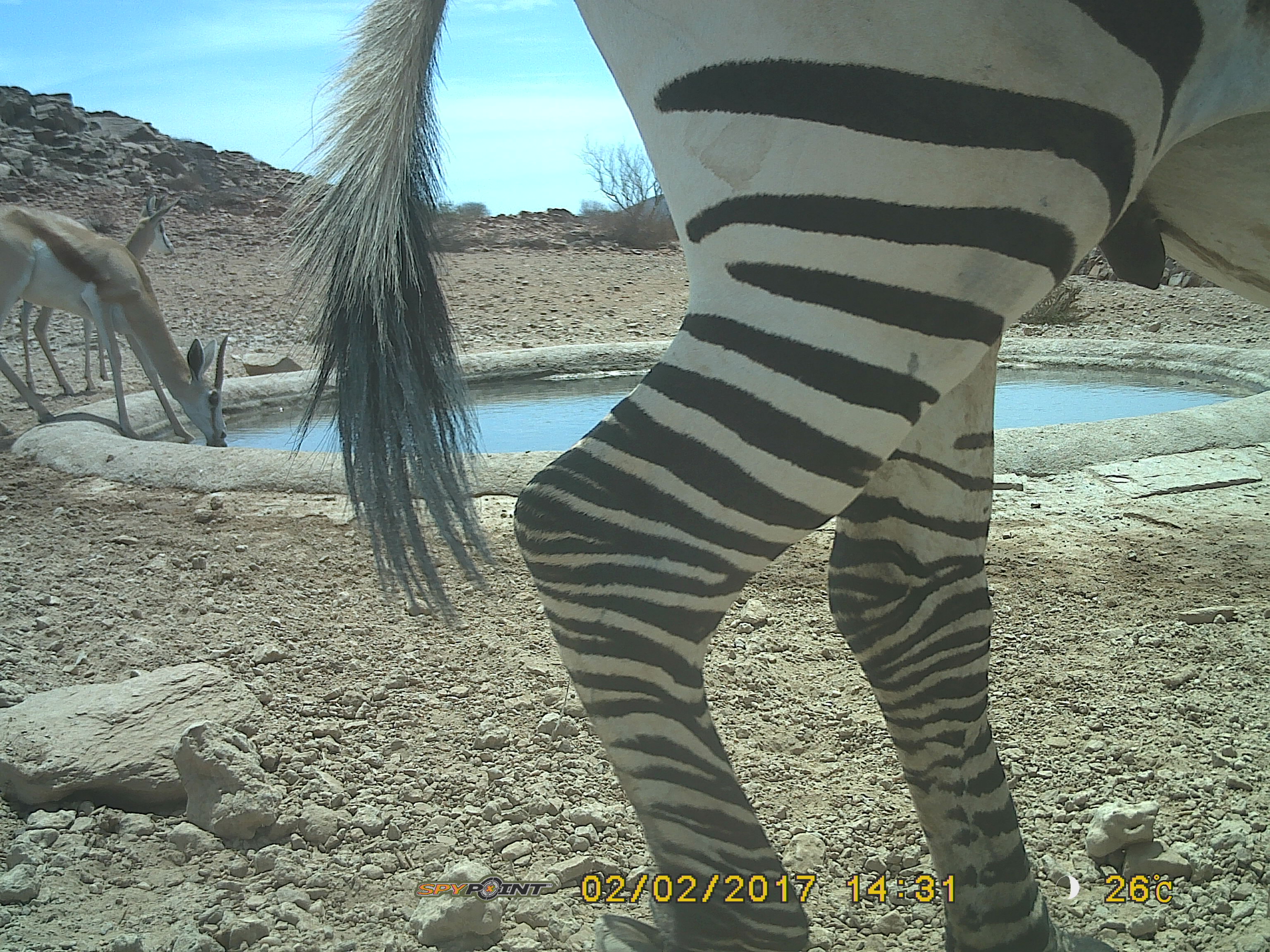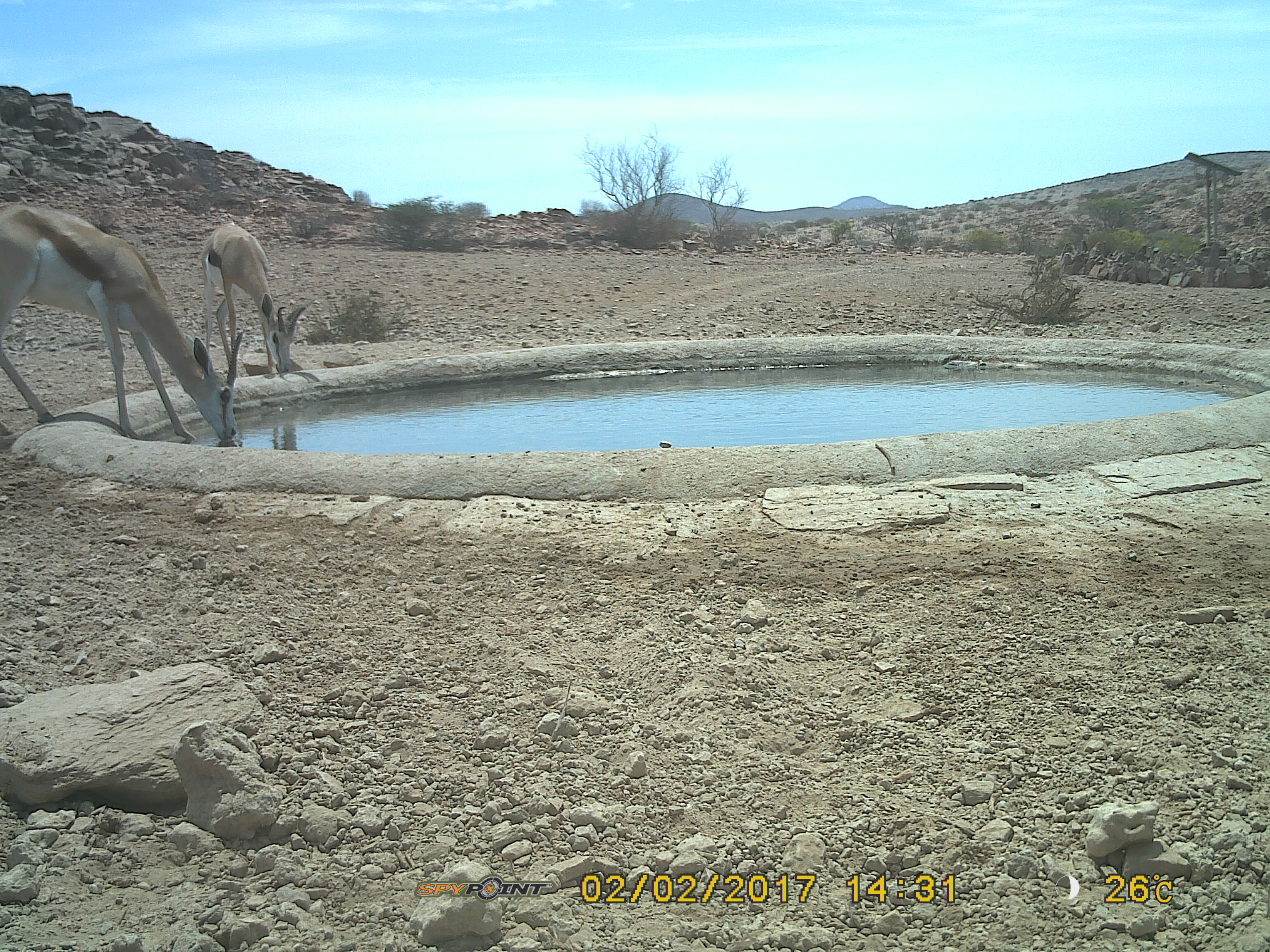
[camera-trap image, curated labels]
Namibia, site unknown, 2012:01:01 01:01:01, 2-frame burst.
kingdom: Animalia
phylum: Chordata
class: Mammalia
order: Artiodactyla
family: Bovidae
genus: Antidorcas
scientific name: Antidorcas marsupialis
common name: springbok